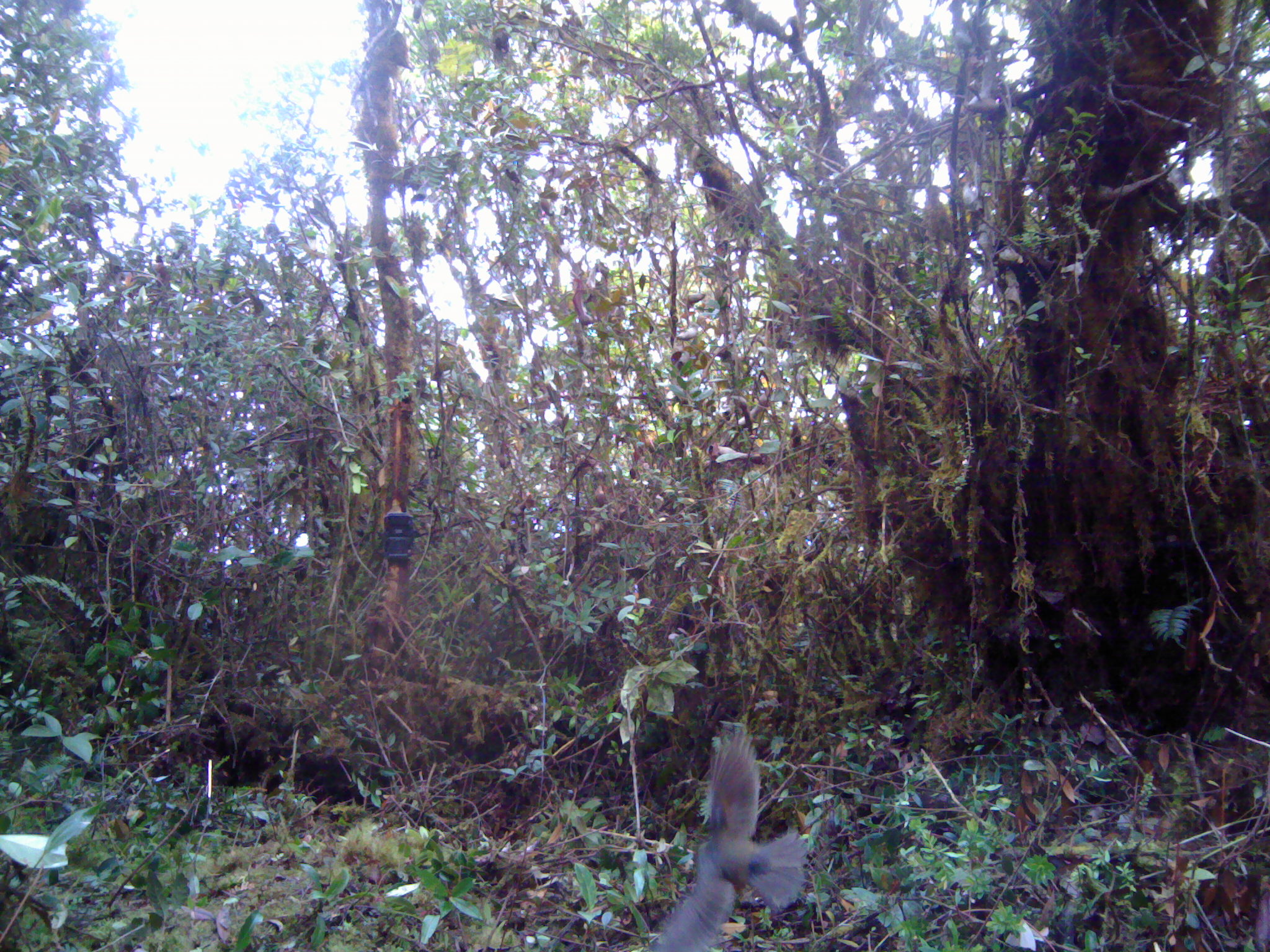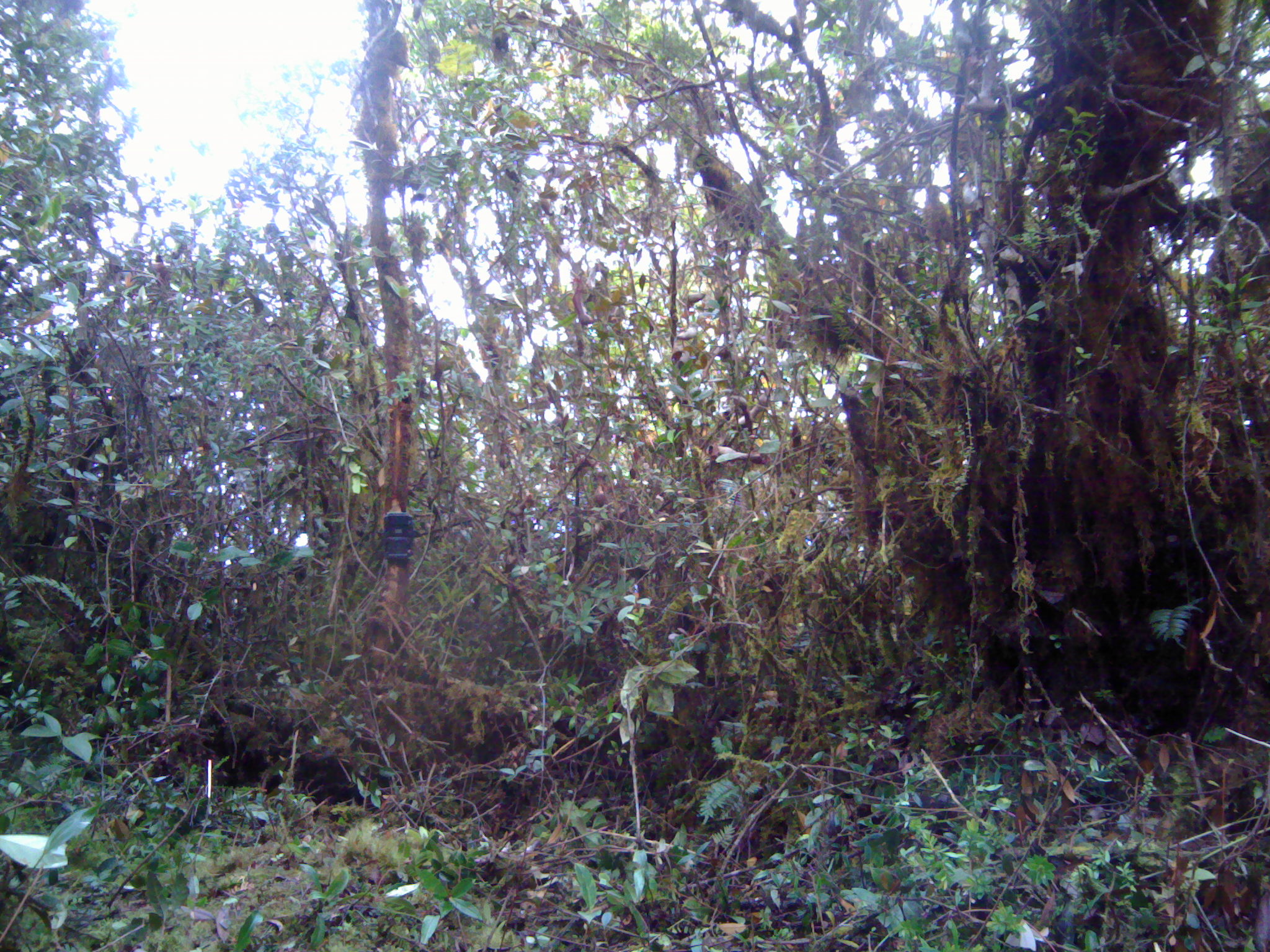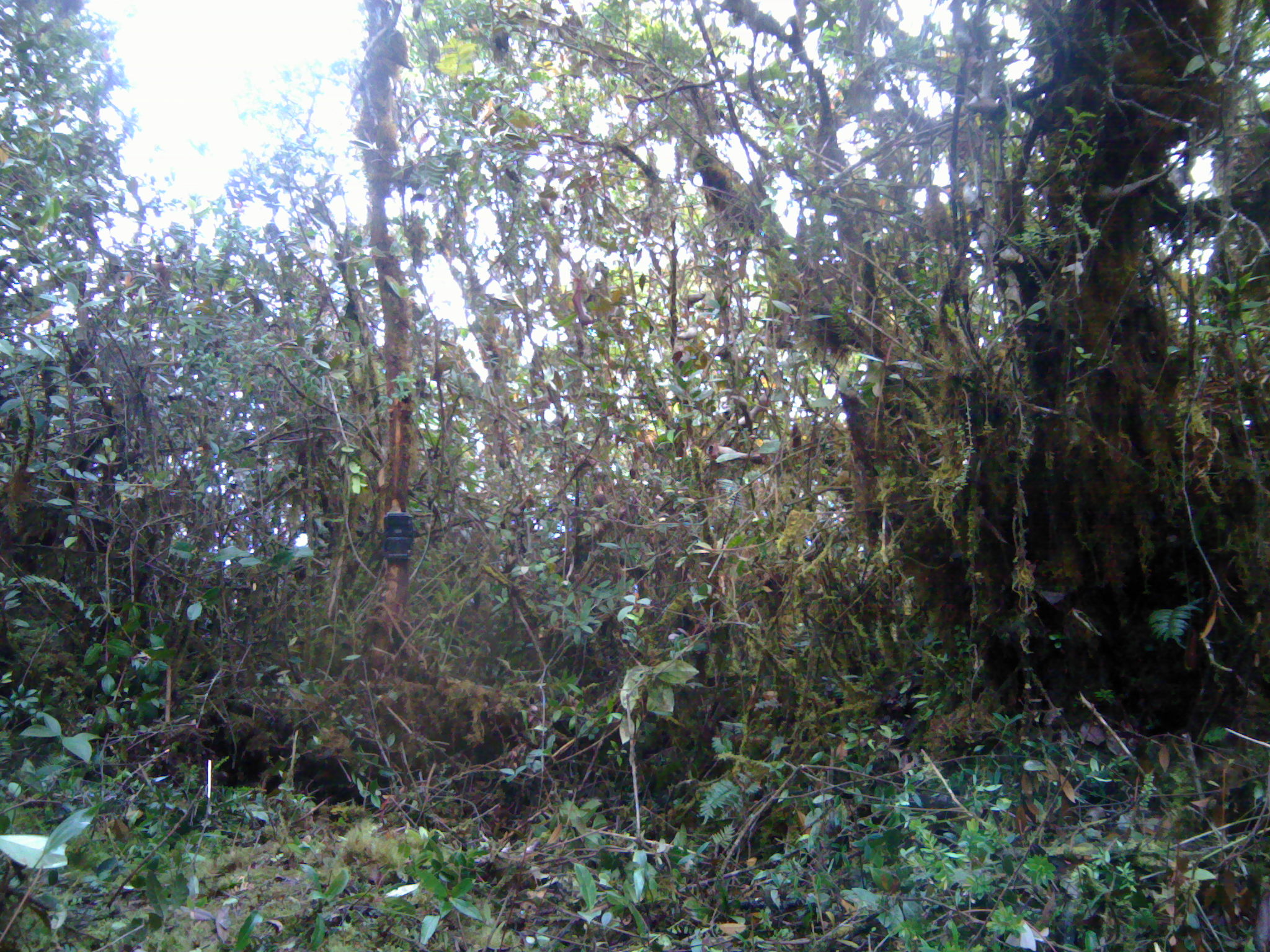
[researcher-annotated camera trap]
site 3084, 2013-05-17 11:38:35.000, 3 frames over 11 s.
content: unidentified animal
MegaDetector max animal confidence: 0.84